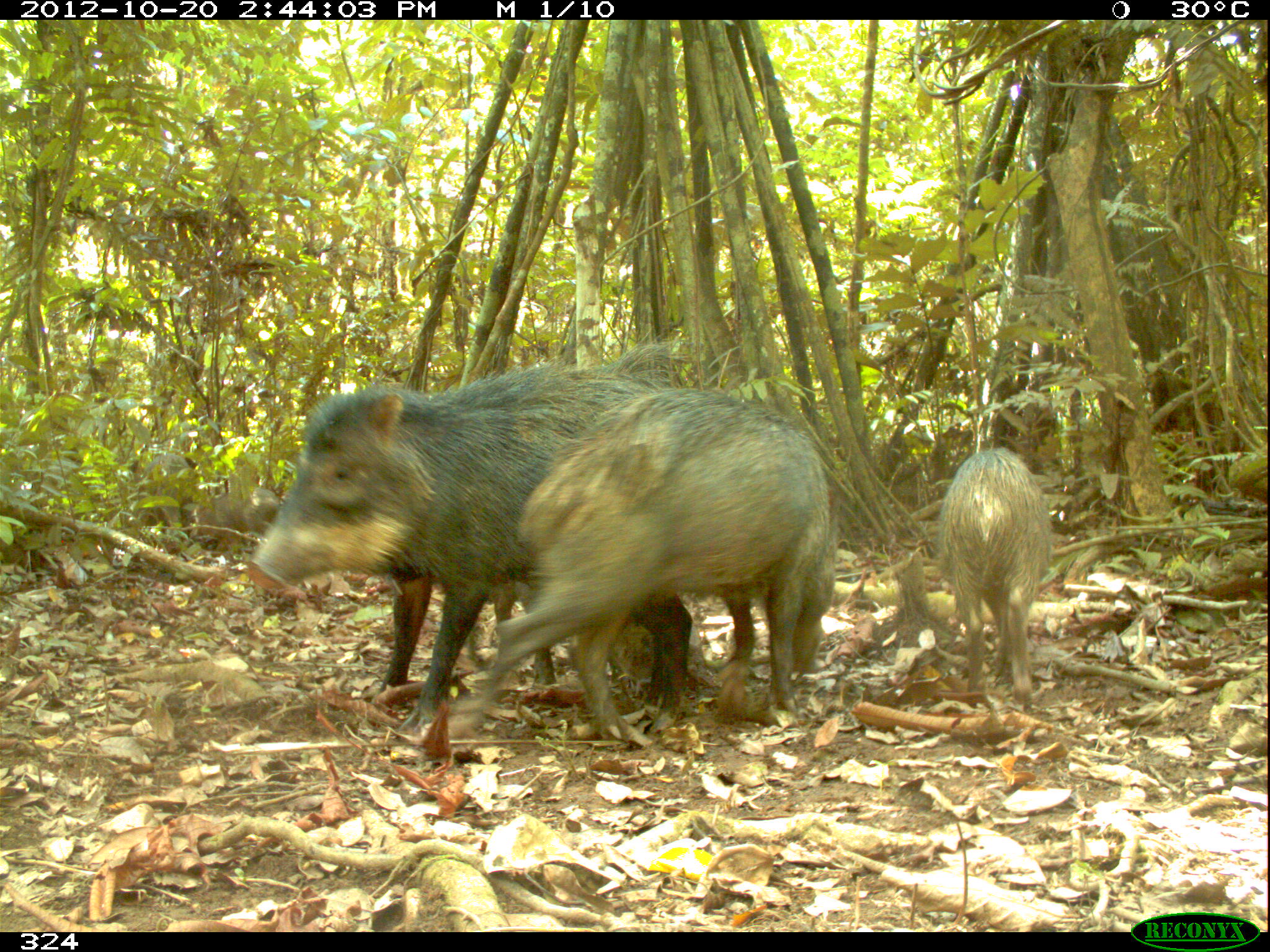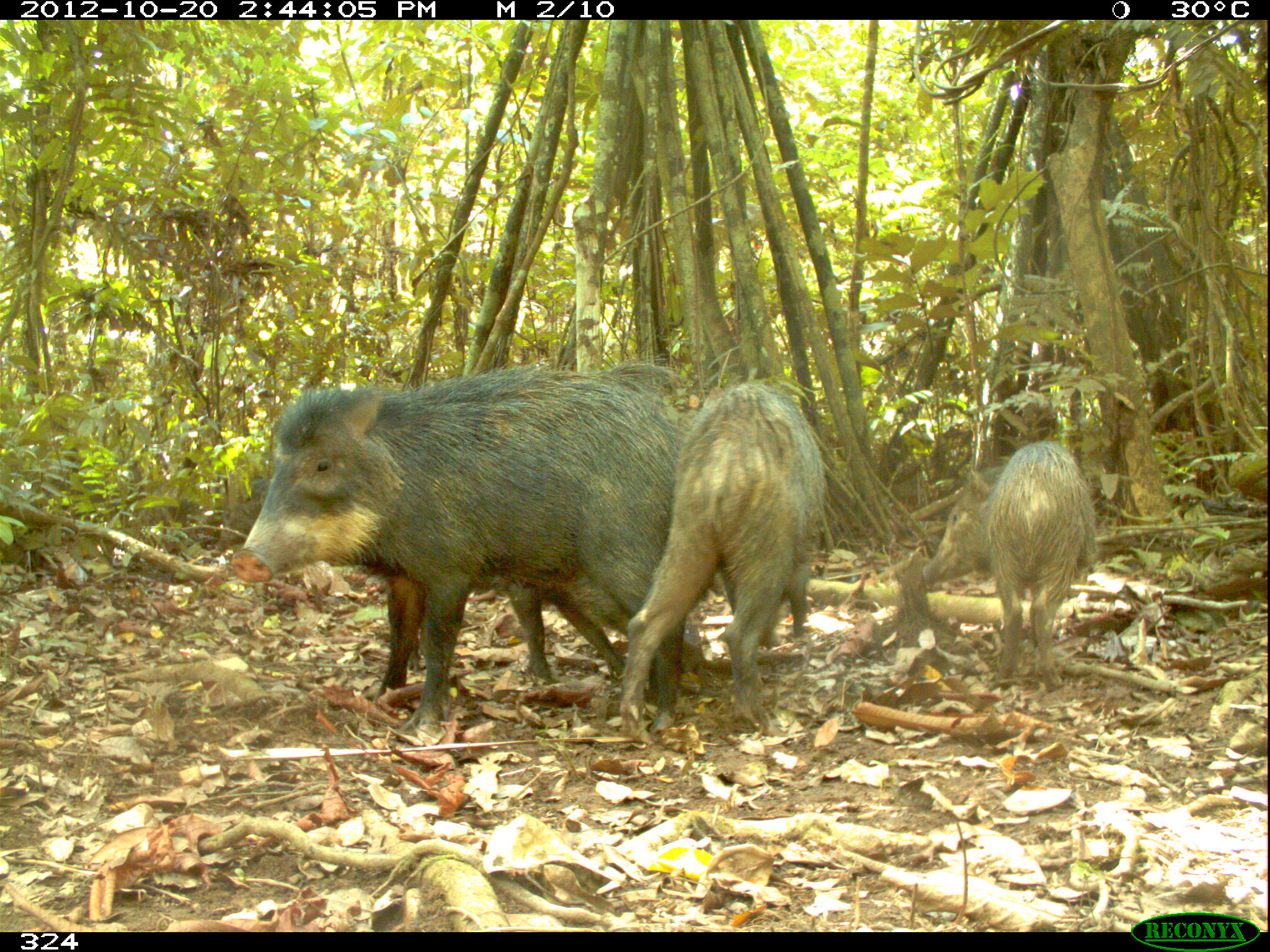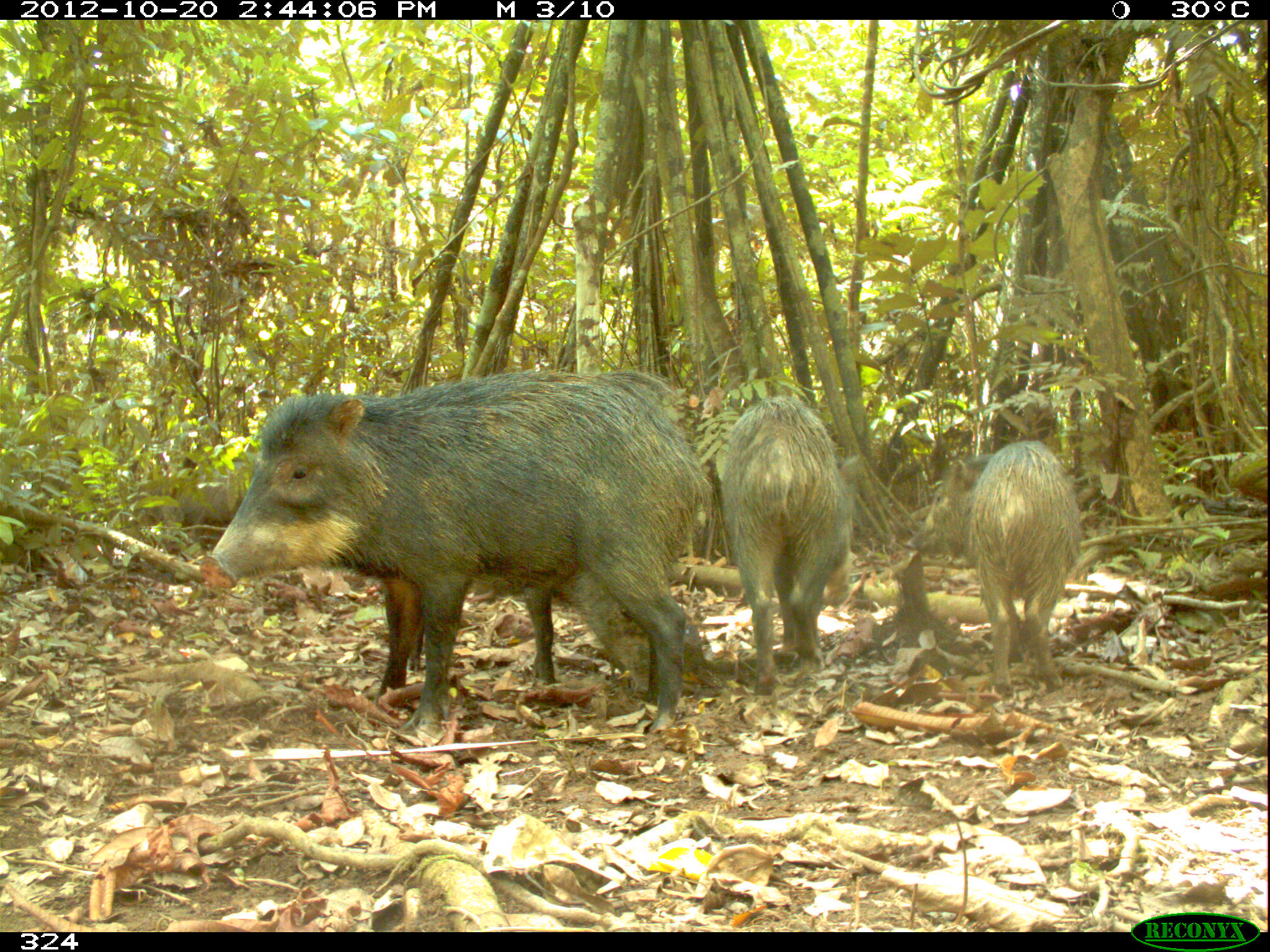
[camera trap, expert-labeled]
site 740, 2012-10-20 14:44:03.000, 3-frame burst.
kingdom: Animalia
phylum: Chordata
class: Mammalia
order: Artiodactyla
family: Tayassuidae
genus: Tayassu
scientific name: Tayassu pecari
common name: white-lipped peccary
Tayassu pecari (white-lipped peccary).